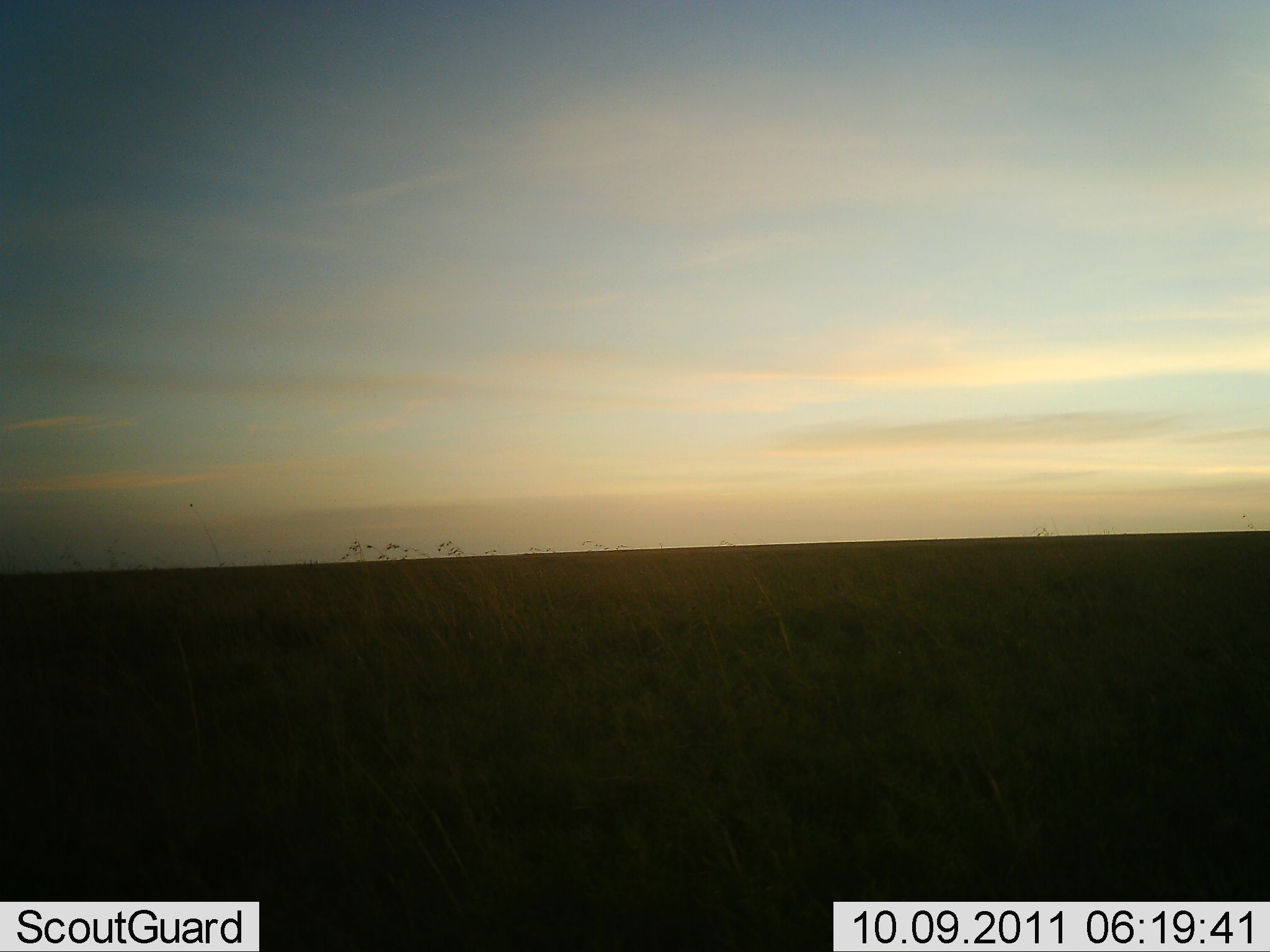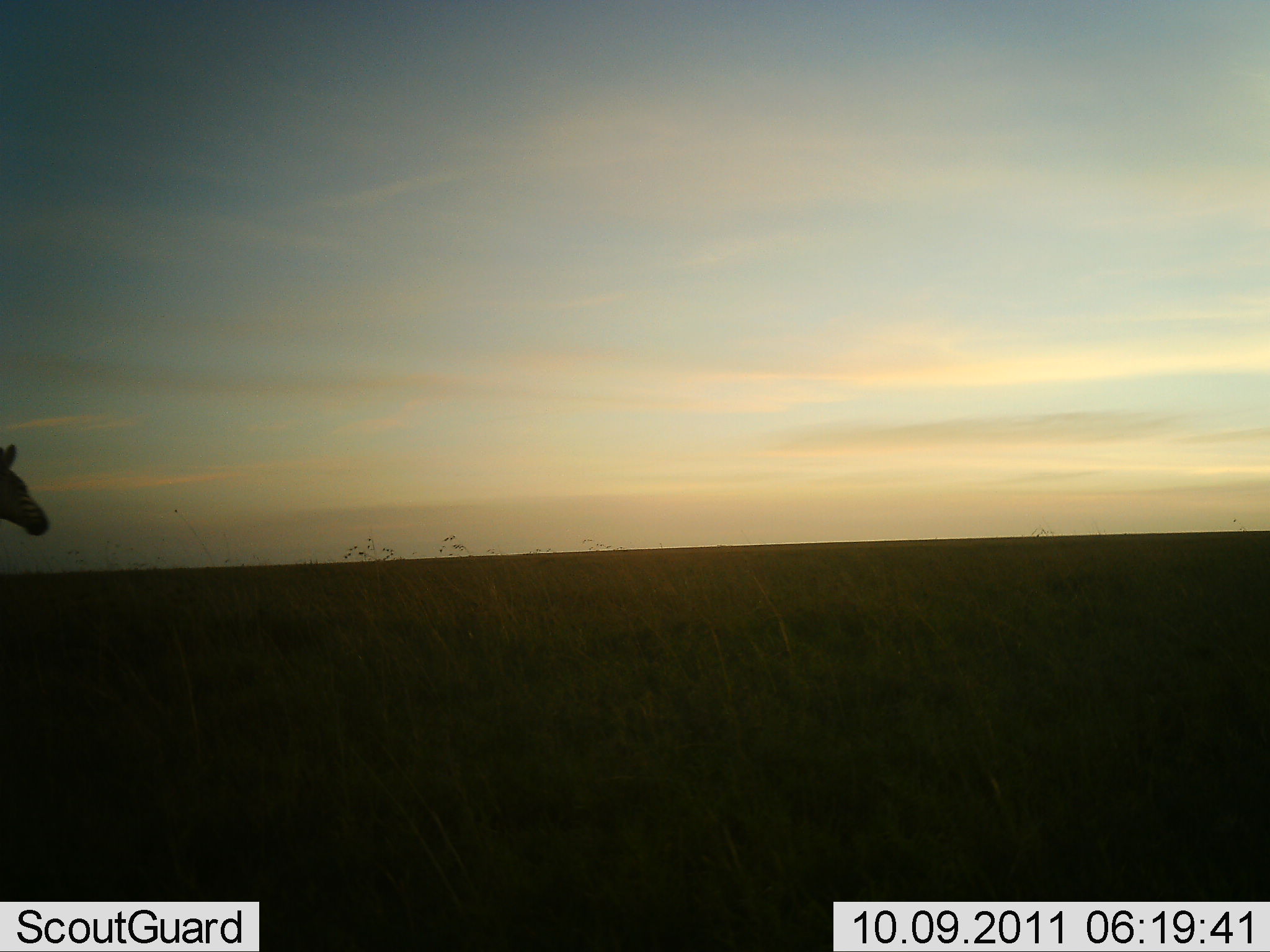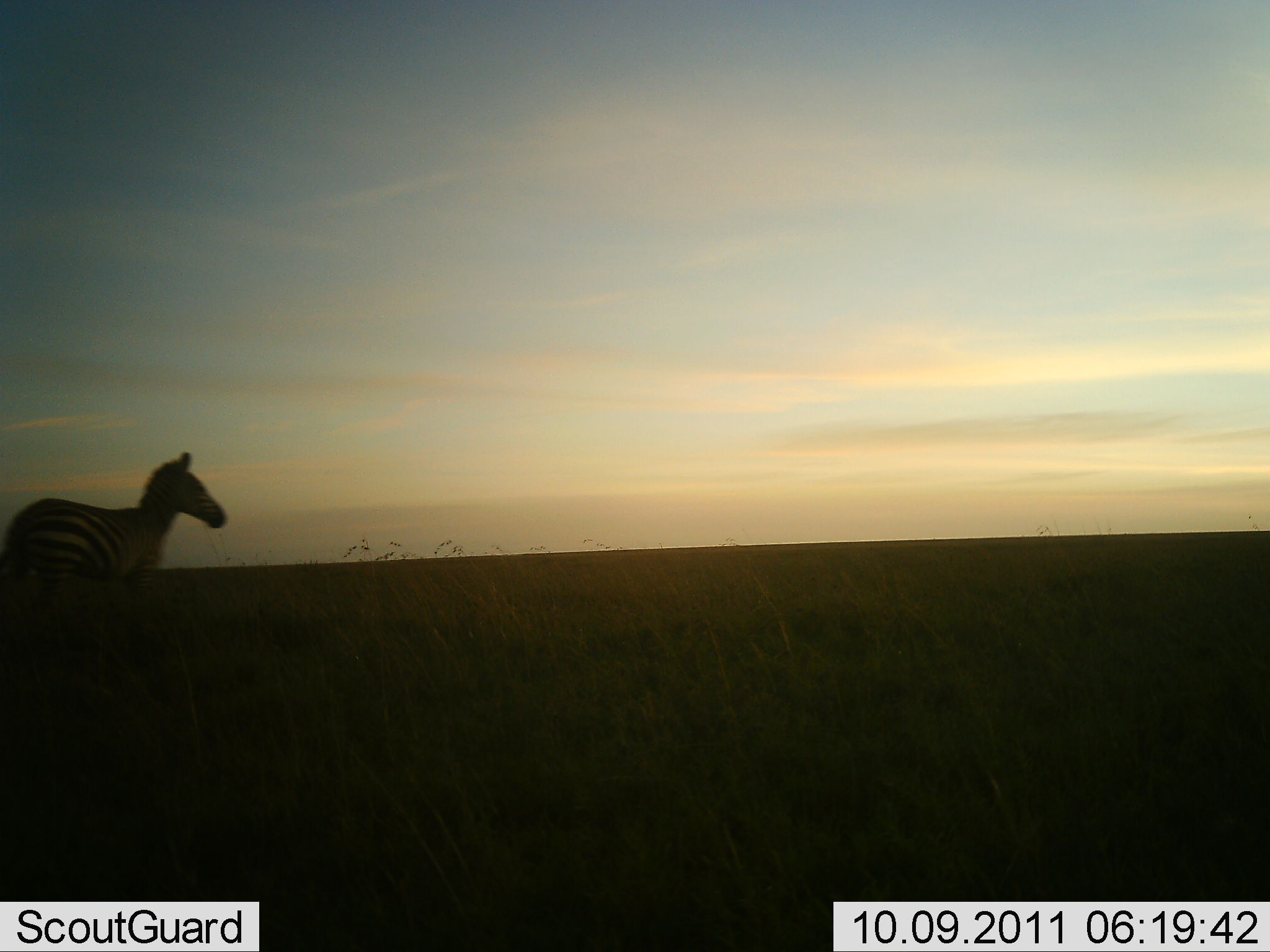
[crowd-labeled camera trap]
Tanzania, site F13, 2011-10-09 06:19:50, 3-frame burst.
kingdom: Animalia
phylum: Chordata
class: Mammalia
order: Perissodactyla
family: Equidae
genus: Equus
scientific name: Equus quagga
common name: plains zebra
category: zebra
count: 1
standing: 0%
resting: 0%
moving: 100%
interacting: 0%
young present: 0%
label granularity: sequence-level